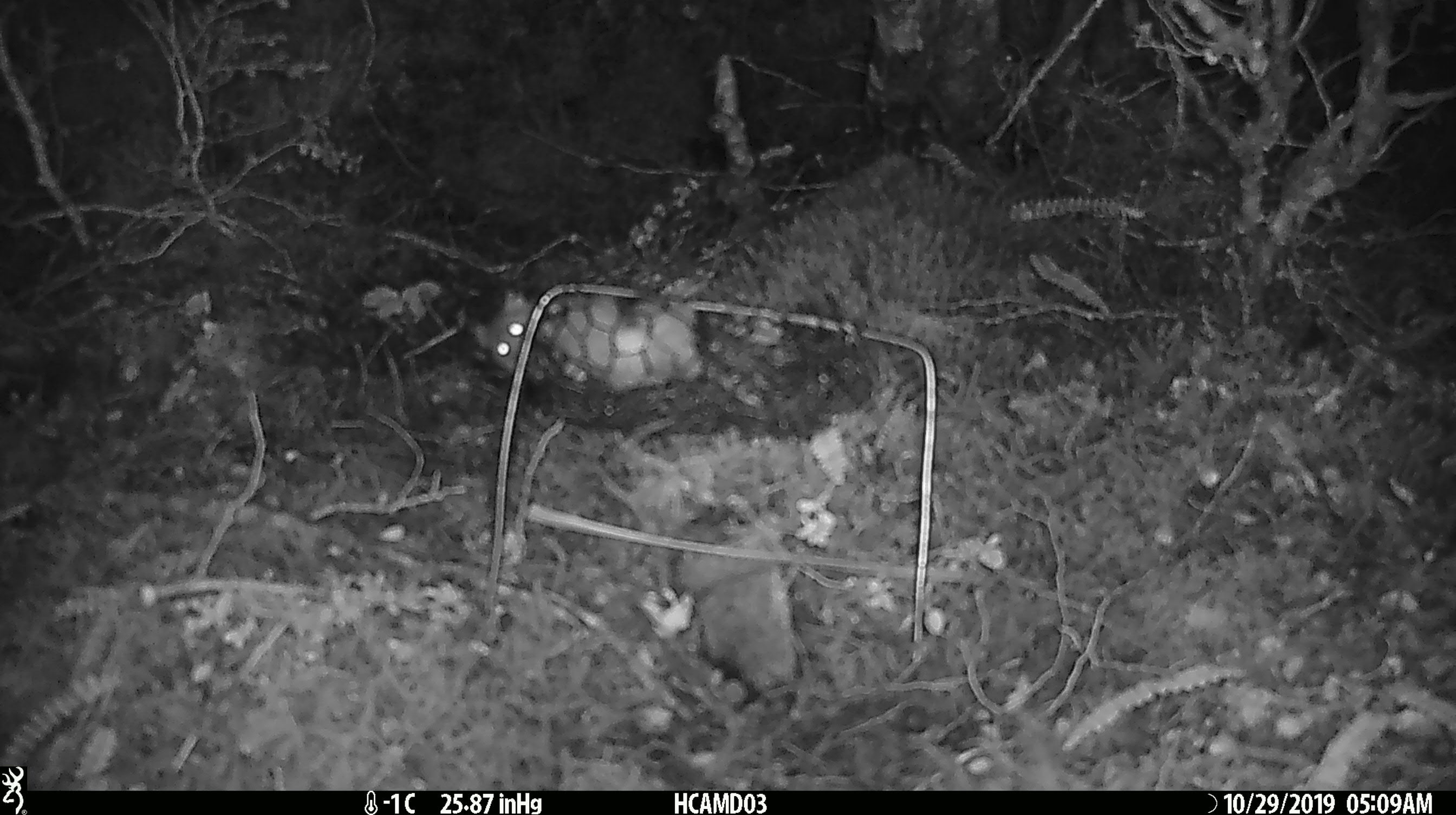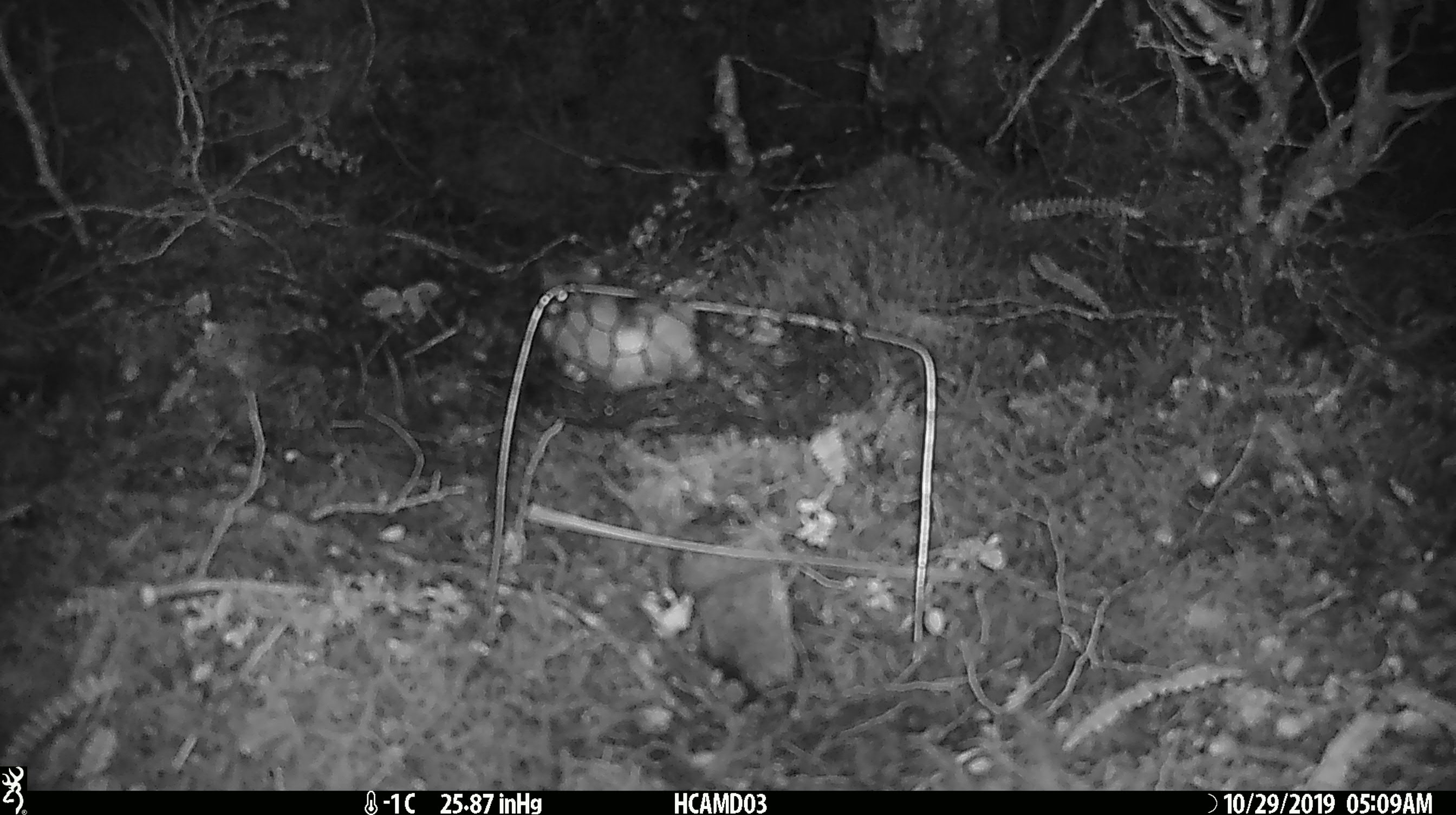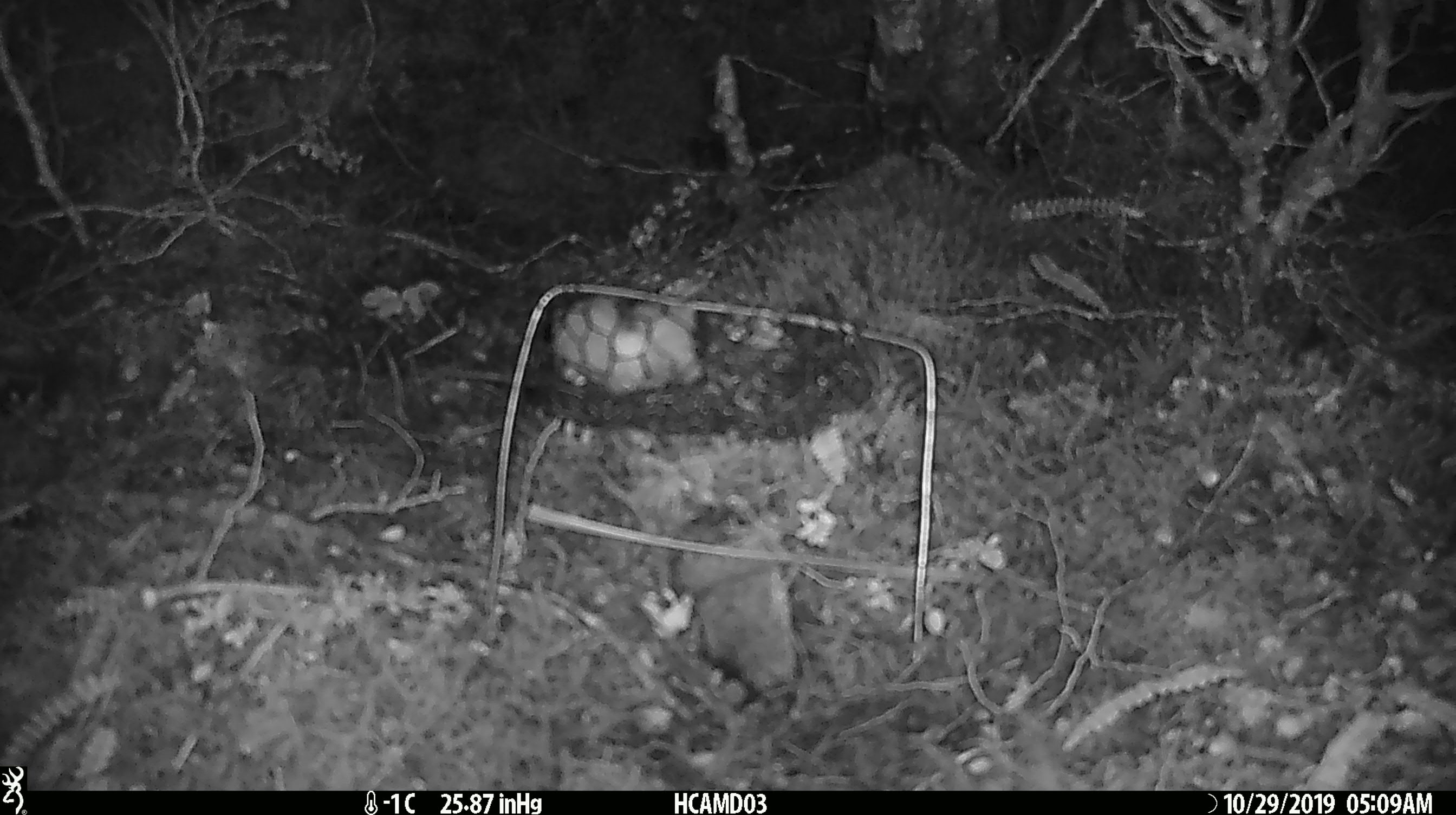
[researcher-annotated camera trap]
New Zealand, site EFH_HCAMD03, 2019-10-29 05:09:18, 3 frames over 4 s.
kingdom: Animalia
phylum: Chordata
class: Mammalia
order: Rodentia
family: Muridae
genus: Mus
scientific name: Mus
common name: mouse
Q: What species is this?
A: Mouse (Mus).